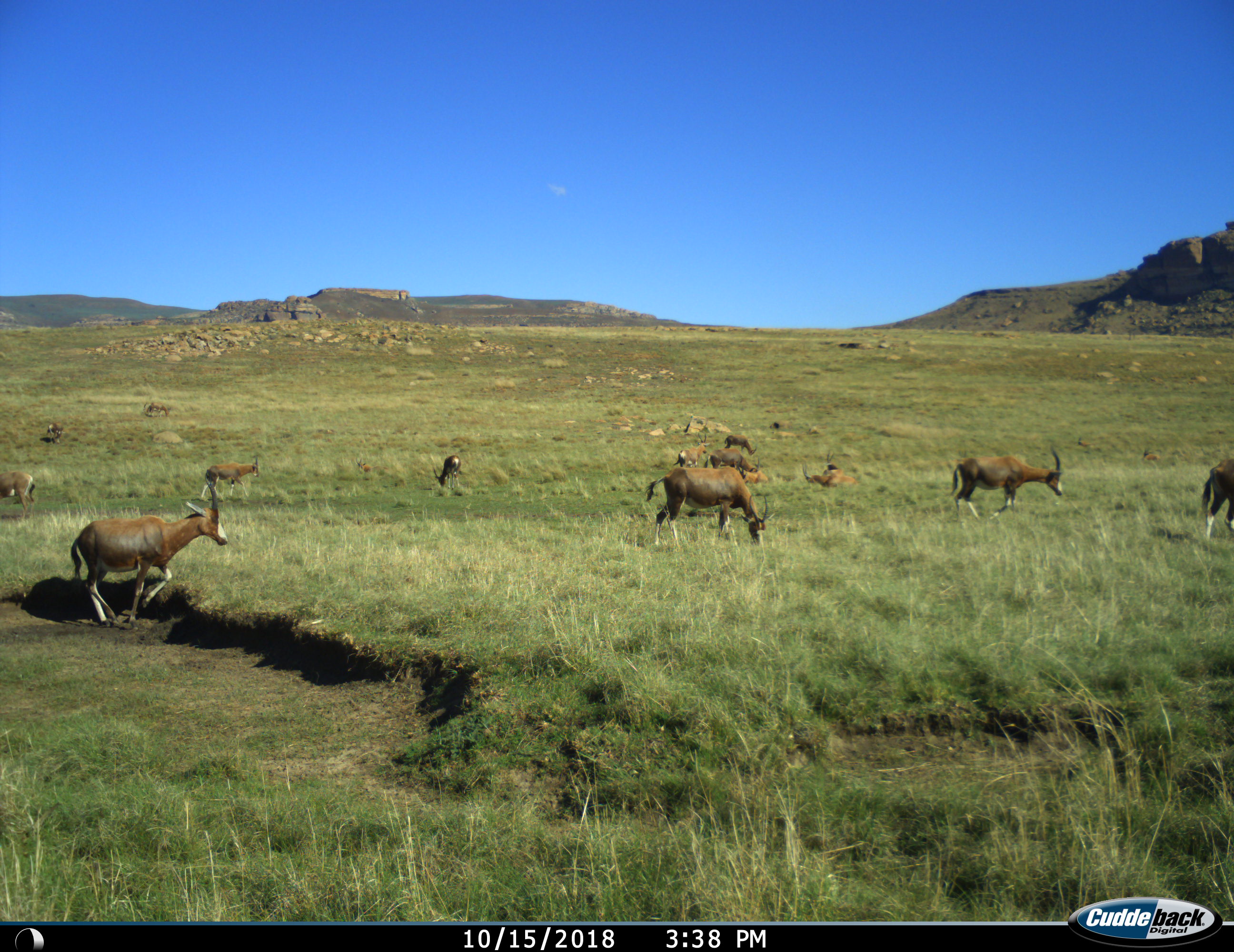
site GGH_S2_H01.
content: unidentified animal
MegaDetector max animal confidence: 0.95